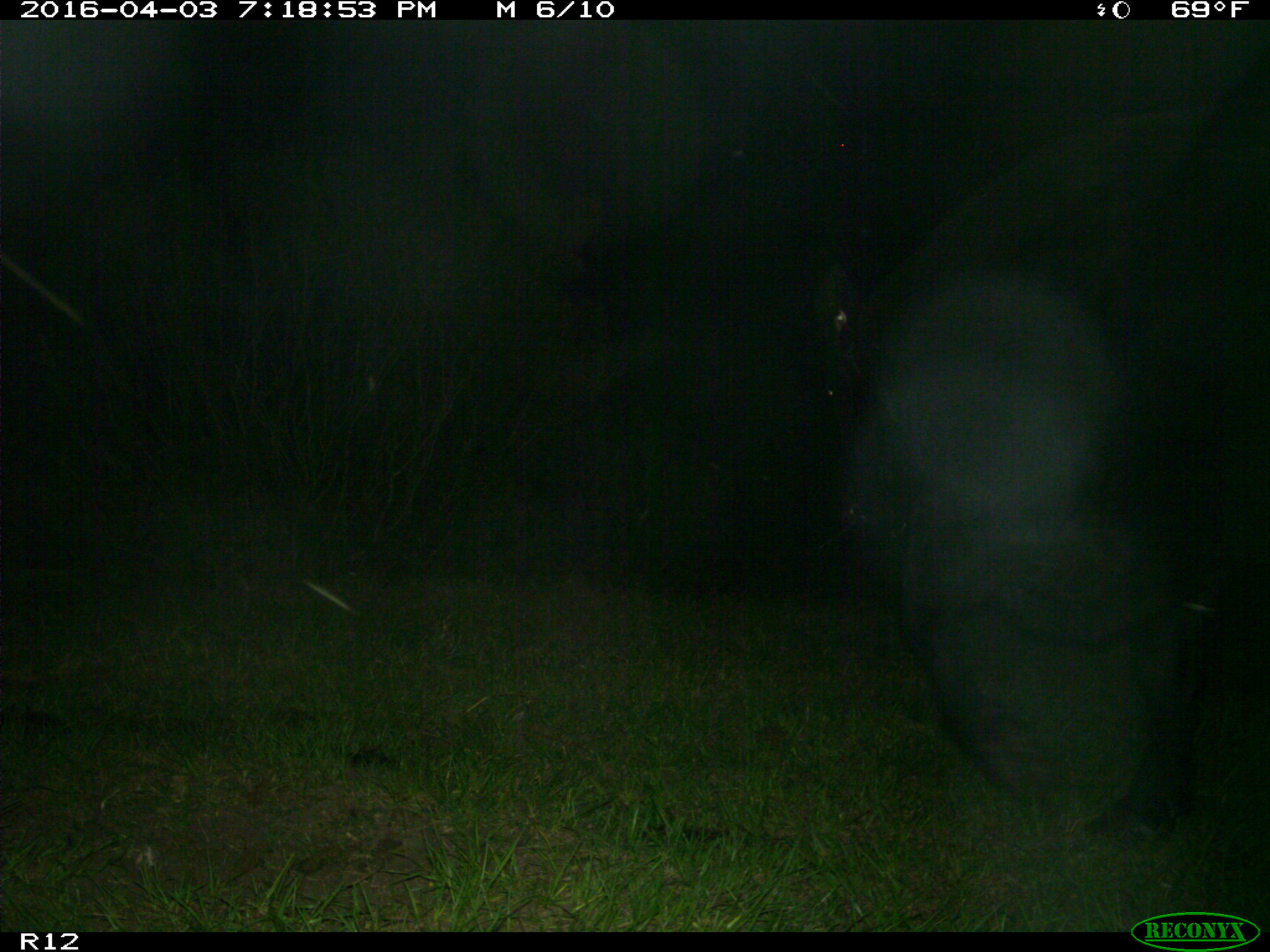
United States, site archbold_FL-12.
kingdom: Animalia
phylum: Chordata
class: Mammalia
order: Artiodactyla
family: Bovidae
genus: Bos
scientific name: Bos taurus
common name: domestic cow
Bos taurus (domestic cow).